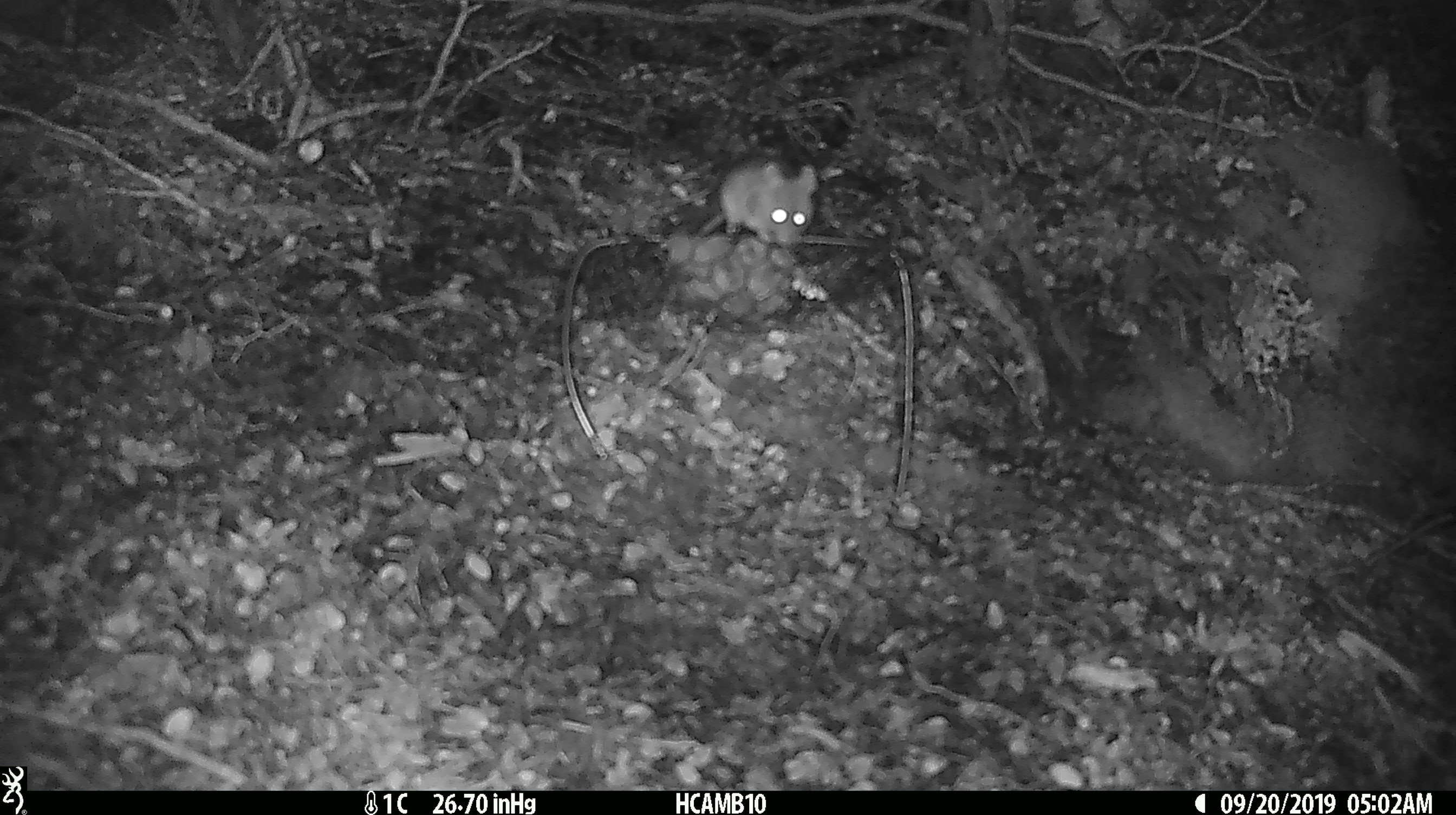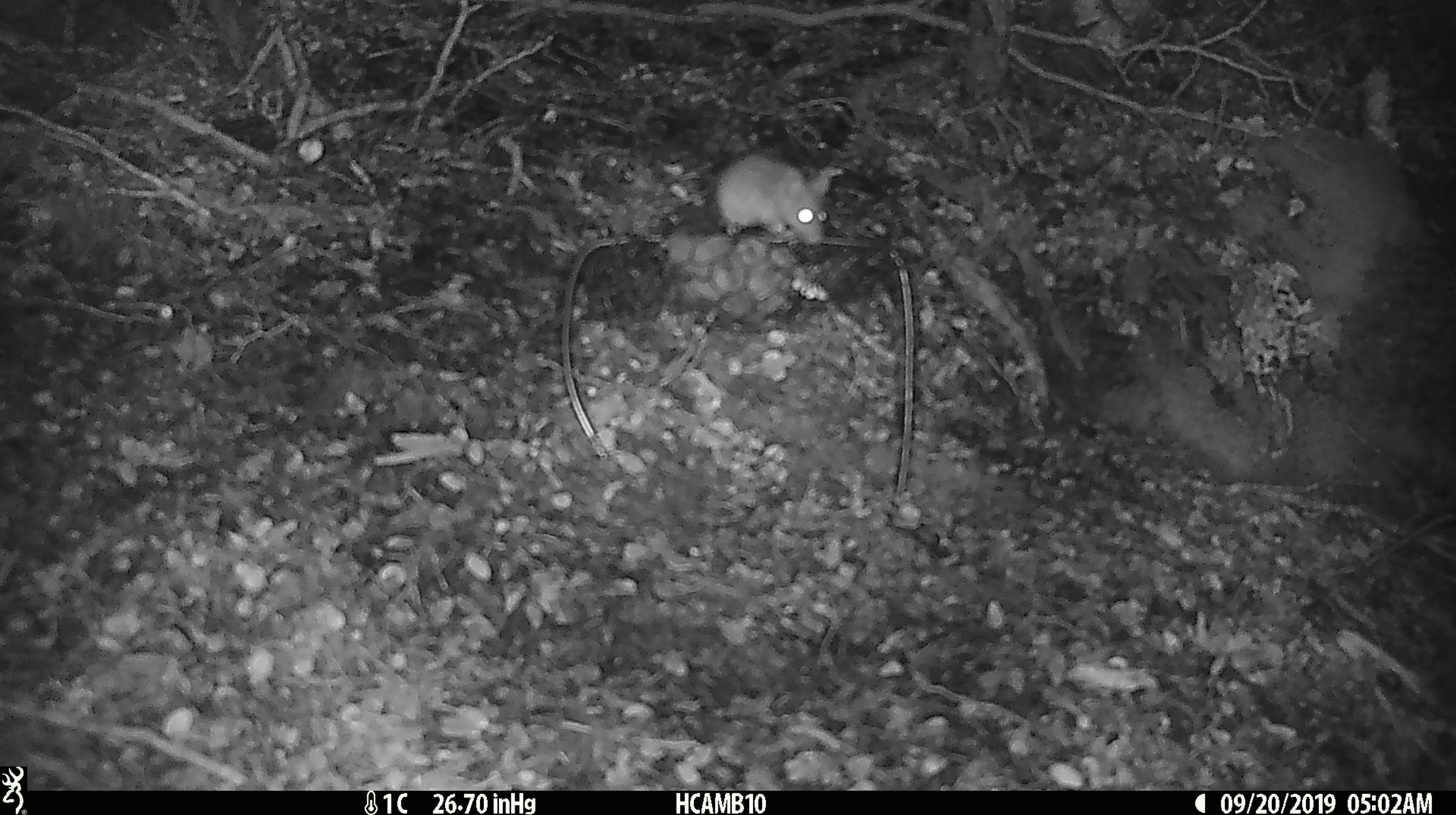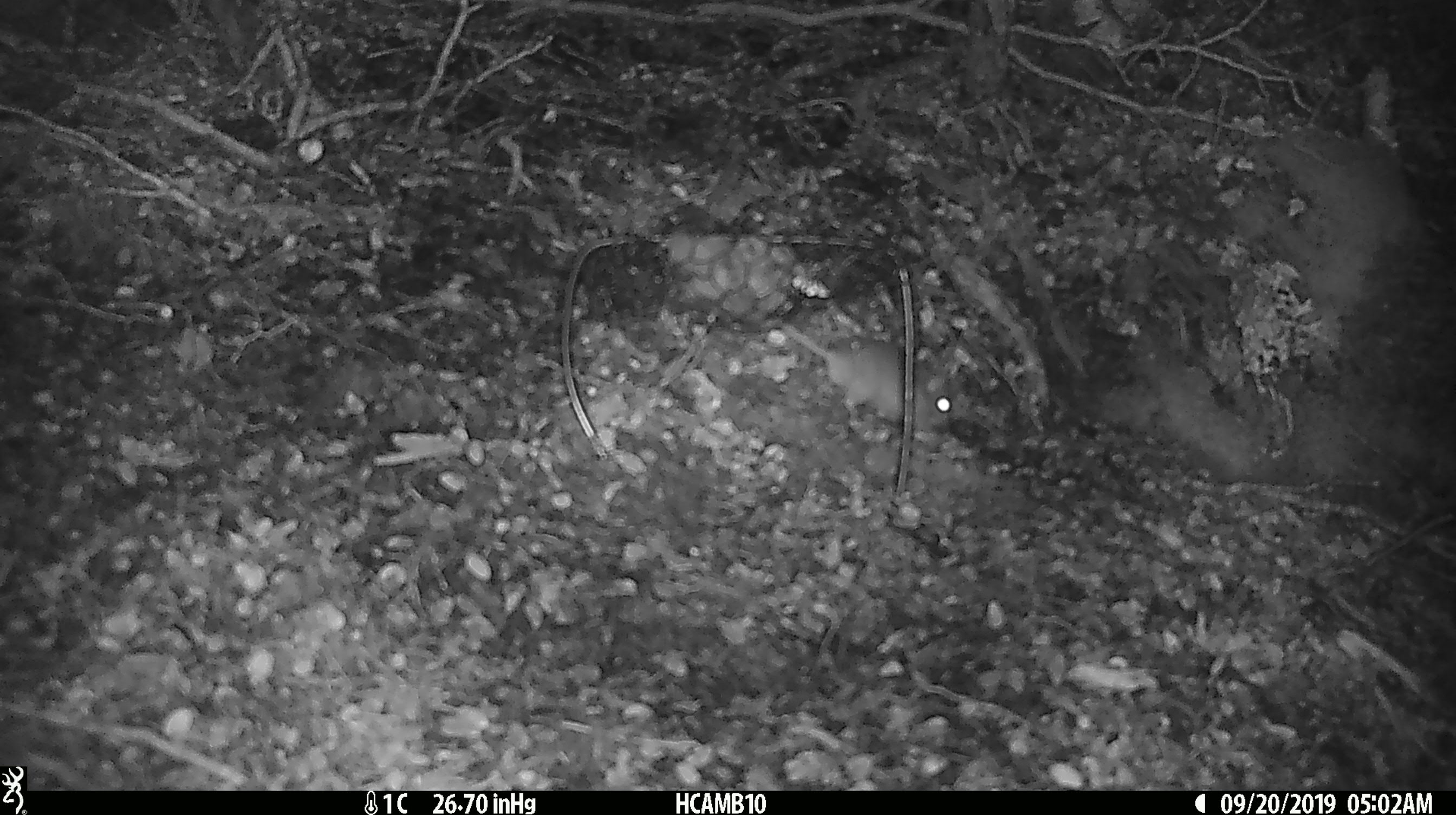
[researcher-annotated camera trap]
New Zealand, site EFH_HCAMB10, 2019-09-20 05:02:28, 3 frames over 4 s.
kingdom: Animalia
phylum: Chordata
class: Mammalia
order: Rodentia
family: Muridae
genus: Mus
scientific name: Mus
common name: mouse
Mouse (Mus).